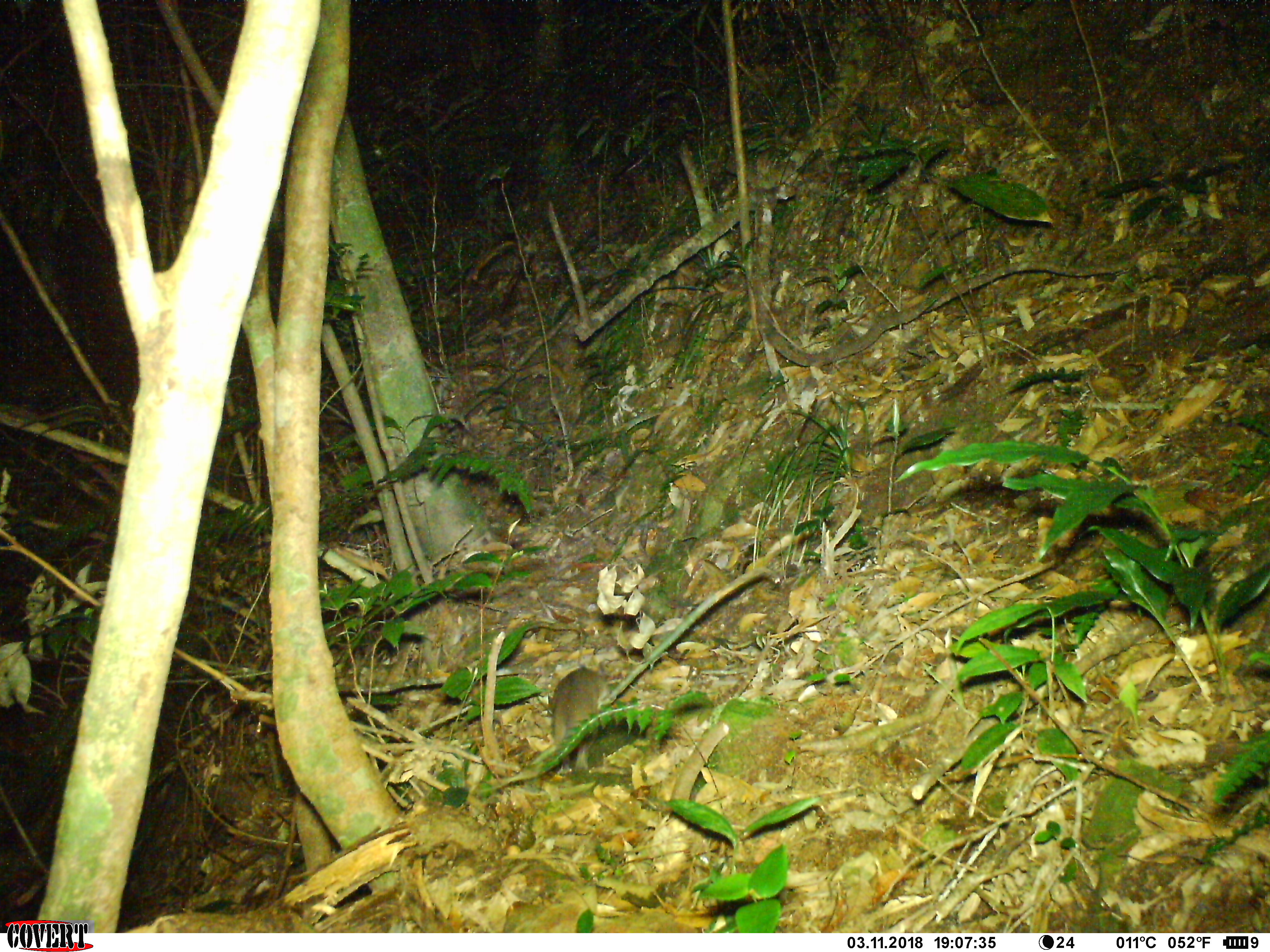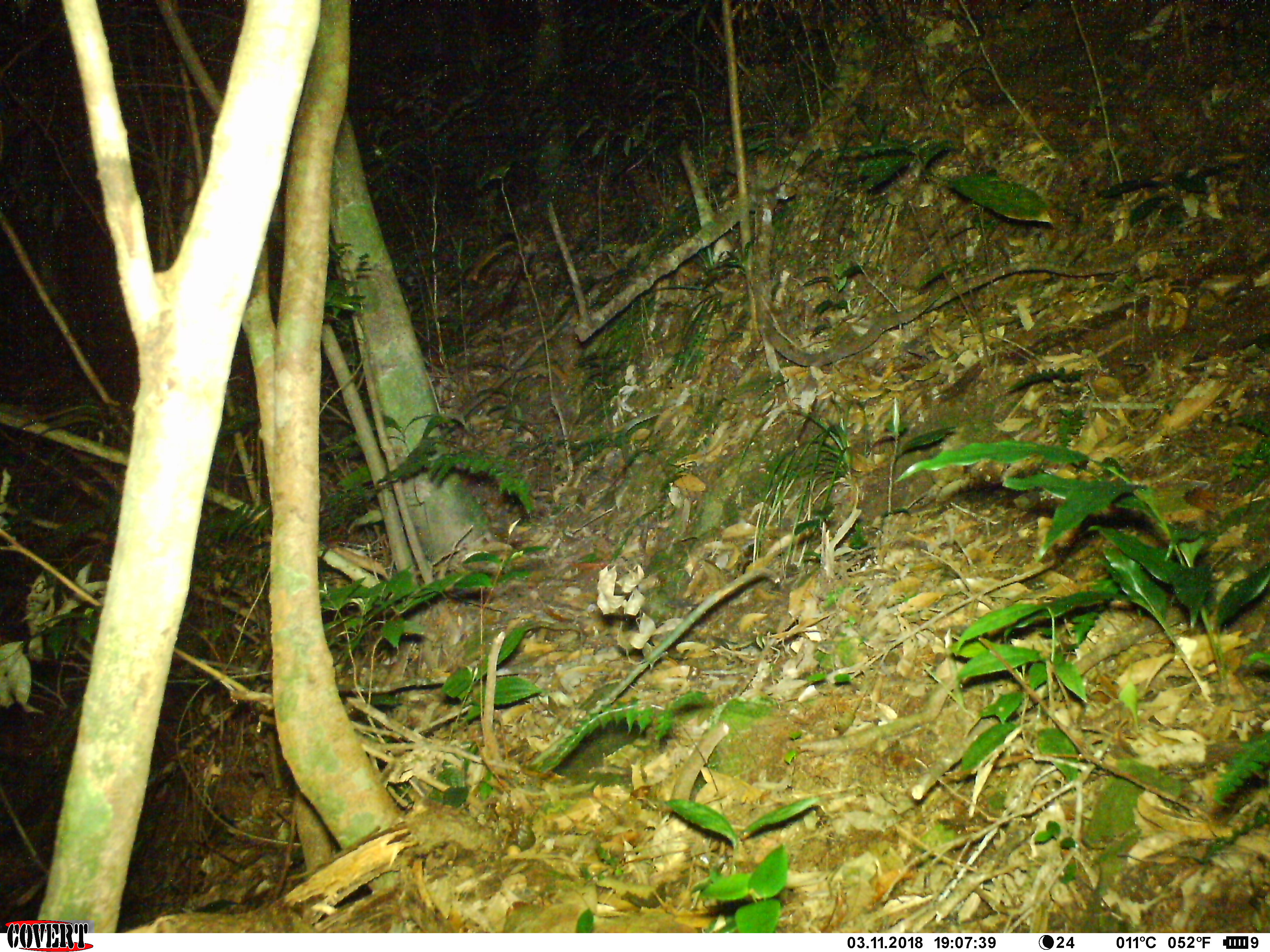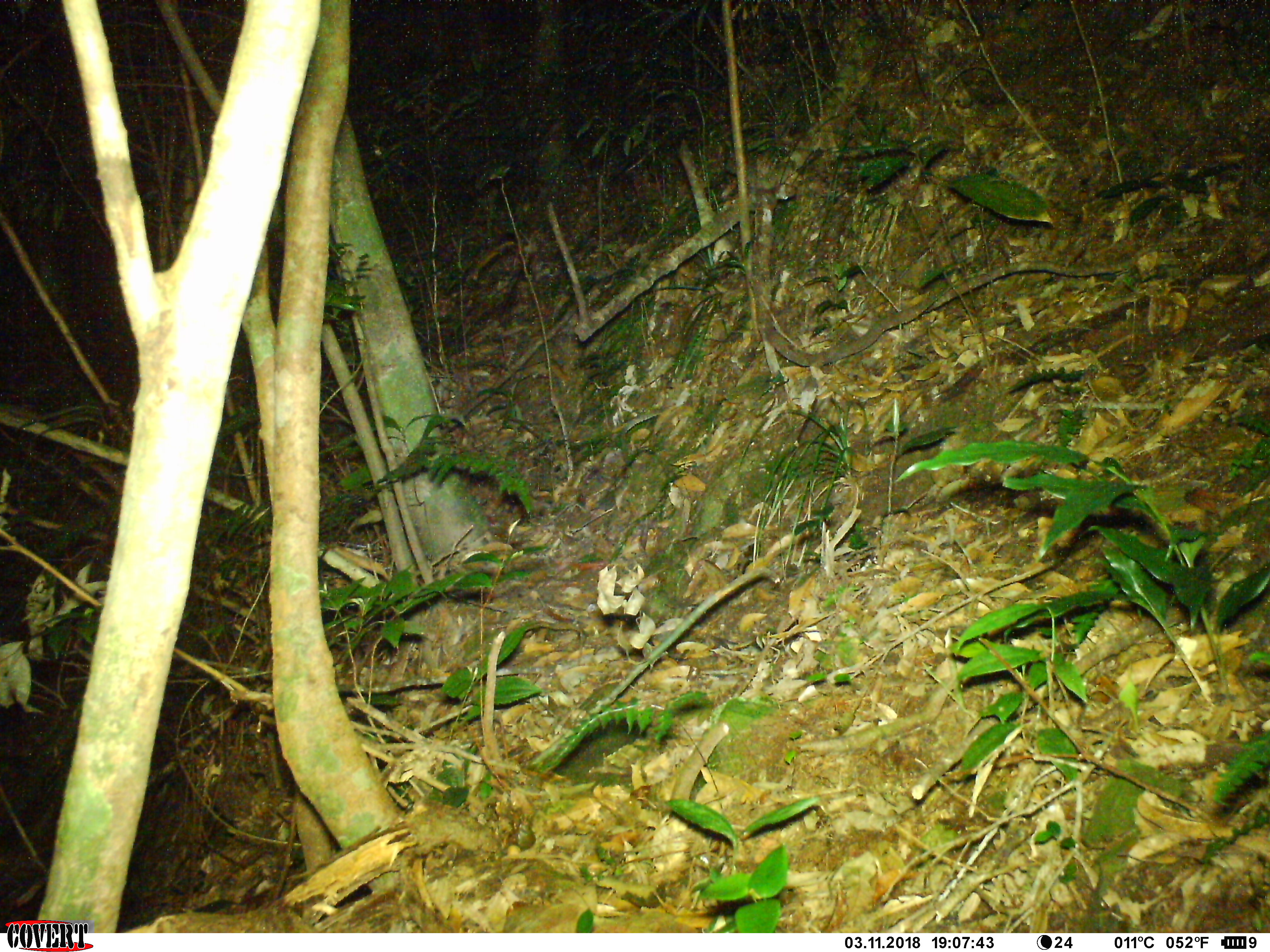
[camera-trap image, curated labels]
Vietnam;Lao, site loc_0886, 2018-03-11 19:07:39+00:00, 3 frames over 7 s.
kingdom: Animalia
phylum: Chordata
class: Mammalia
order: Rodentia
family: Muridae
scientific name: Muridae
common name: old-world mice and rats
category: unidentified murid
Unidentified murid (old-world mice and rats) (Muridae). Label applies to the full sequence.